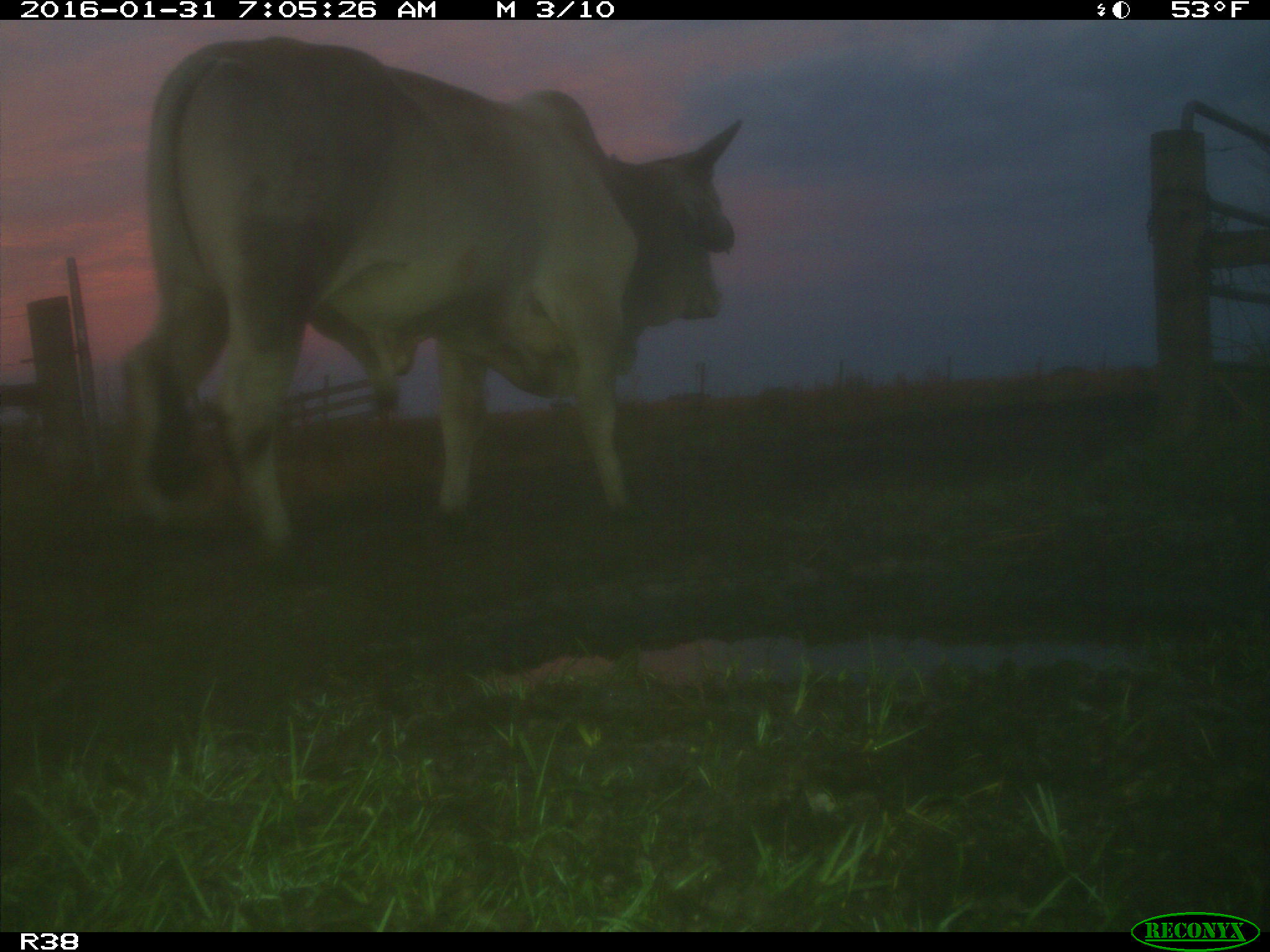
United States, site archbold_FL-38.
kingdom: Animalia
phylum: Chordata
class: Mammalia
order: Artiodactyla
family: Bovidae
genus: Bos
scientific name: Bos taurus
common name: domestic cow